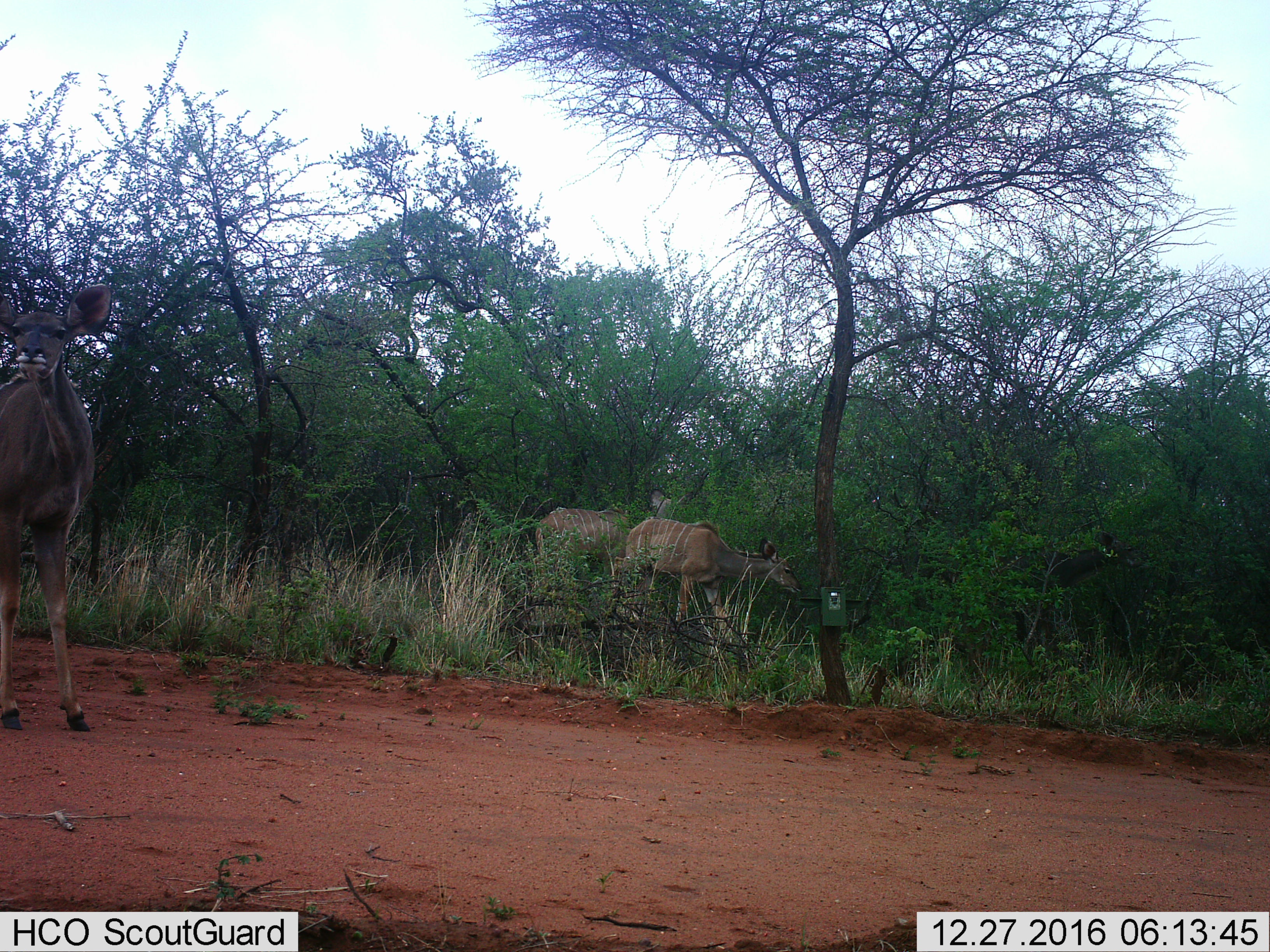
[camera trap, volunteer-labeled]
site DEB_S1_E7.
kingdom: Animalia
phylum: Chordata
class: Mammalia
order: Artiodactyla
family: Bovidae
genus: Tragelaphus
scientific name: Tragelaphus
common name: kudu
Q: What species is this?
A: Kudu (Tragelaphus).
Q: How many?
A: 3.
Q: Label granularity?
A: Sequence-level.